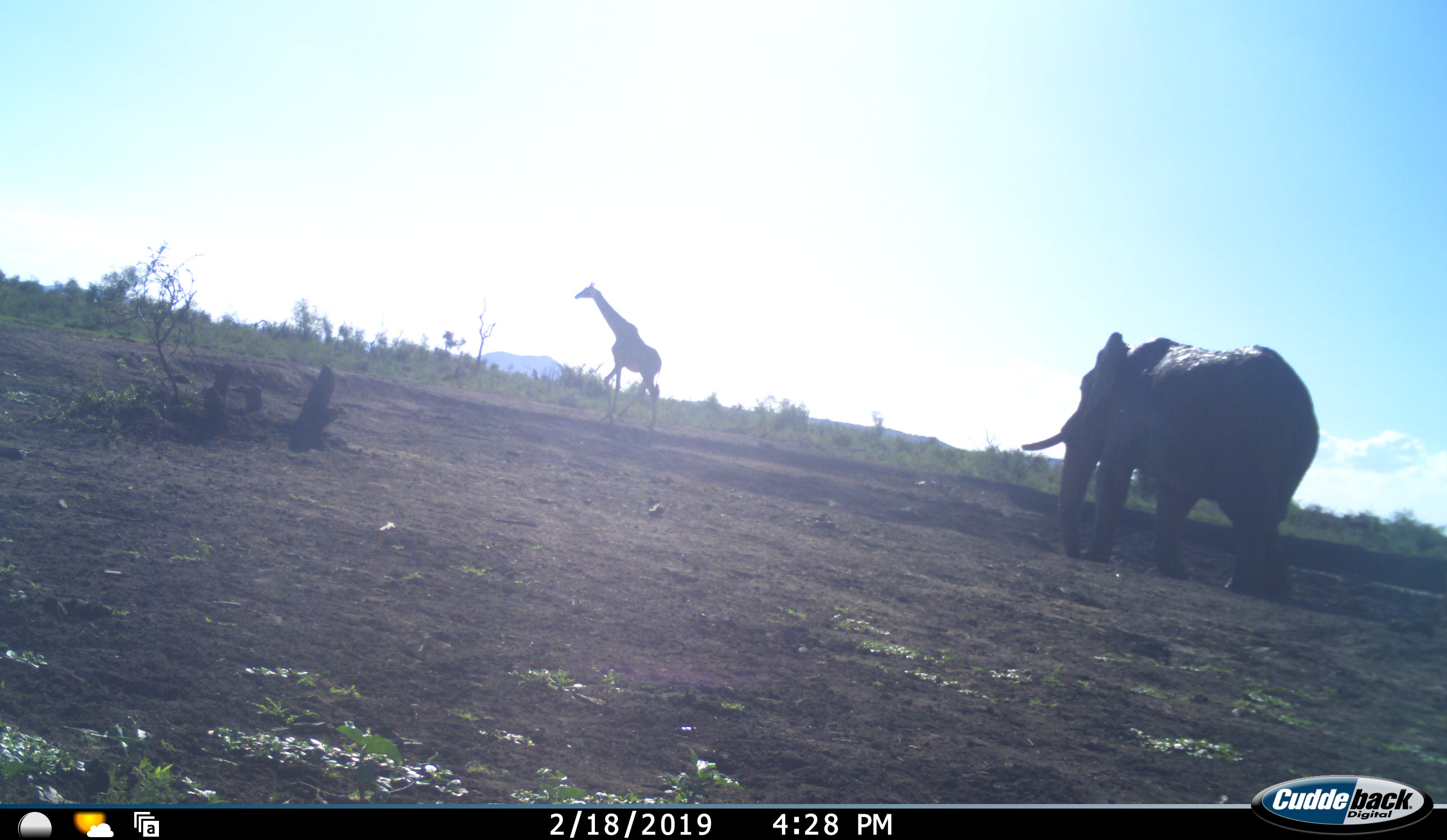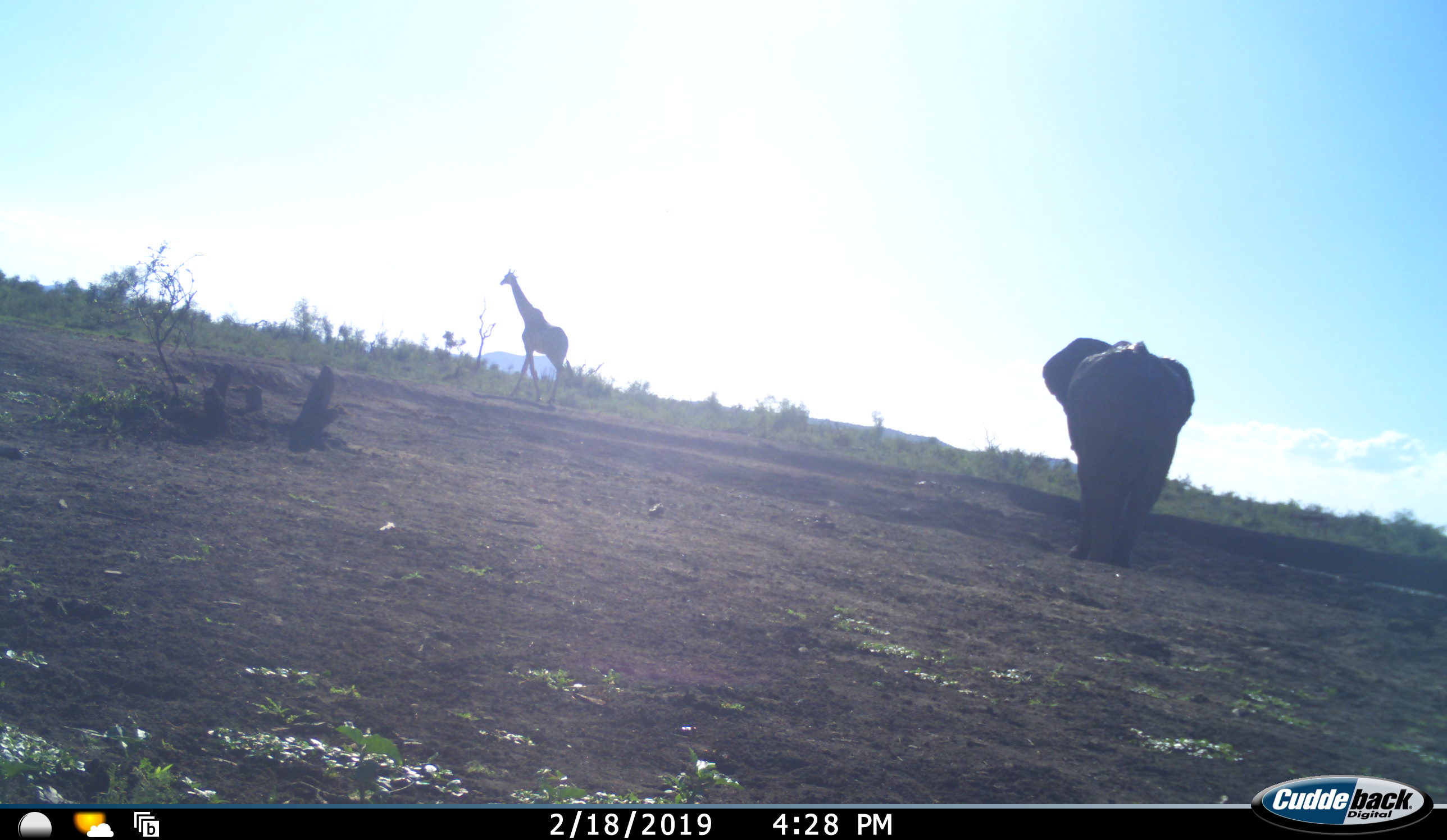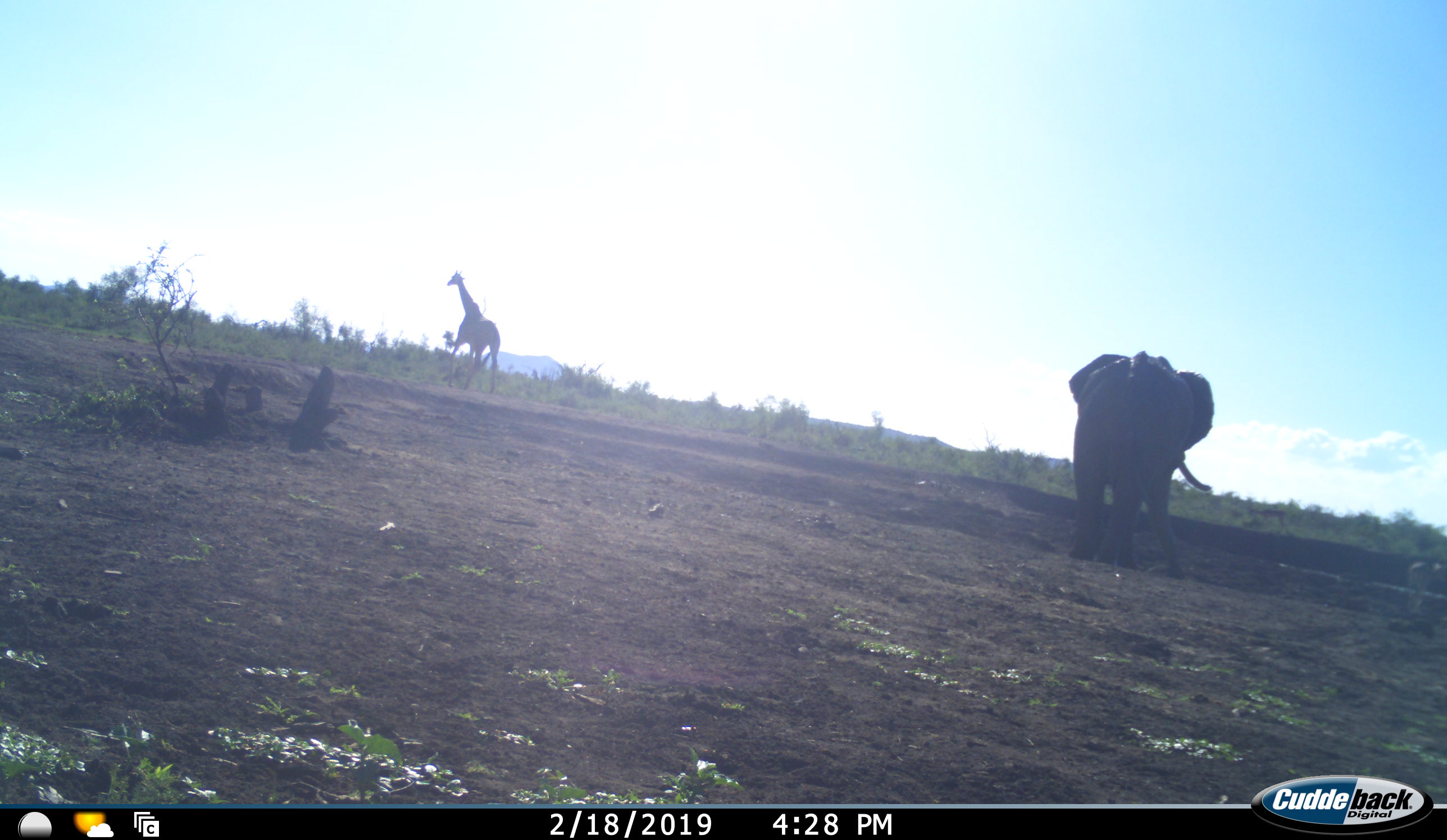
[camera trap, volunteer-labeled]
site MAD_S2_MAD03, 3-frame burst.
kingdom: Animalia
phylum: Chordata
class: Mammalia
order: Proboscidea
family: Elephantidae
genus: Loxodonta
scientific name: Loxodonta africana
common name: african bush elephant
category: elephant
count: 1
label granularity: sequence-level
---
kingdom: Animalia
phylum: Chordata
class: Mammalia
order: Artiodactyla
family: Giraffidae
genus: Giraffa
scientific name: Giraffa camelopardalis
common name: giraffe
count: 1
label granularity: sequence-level